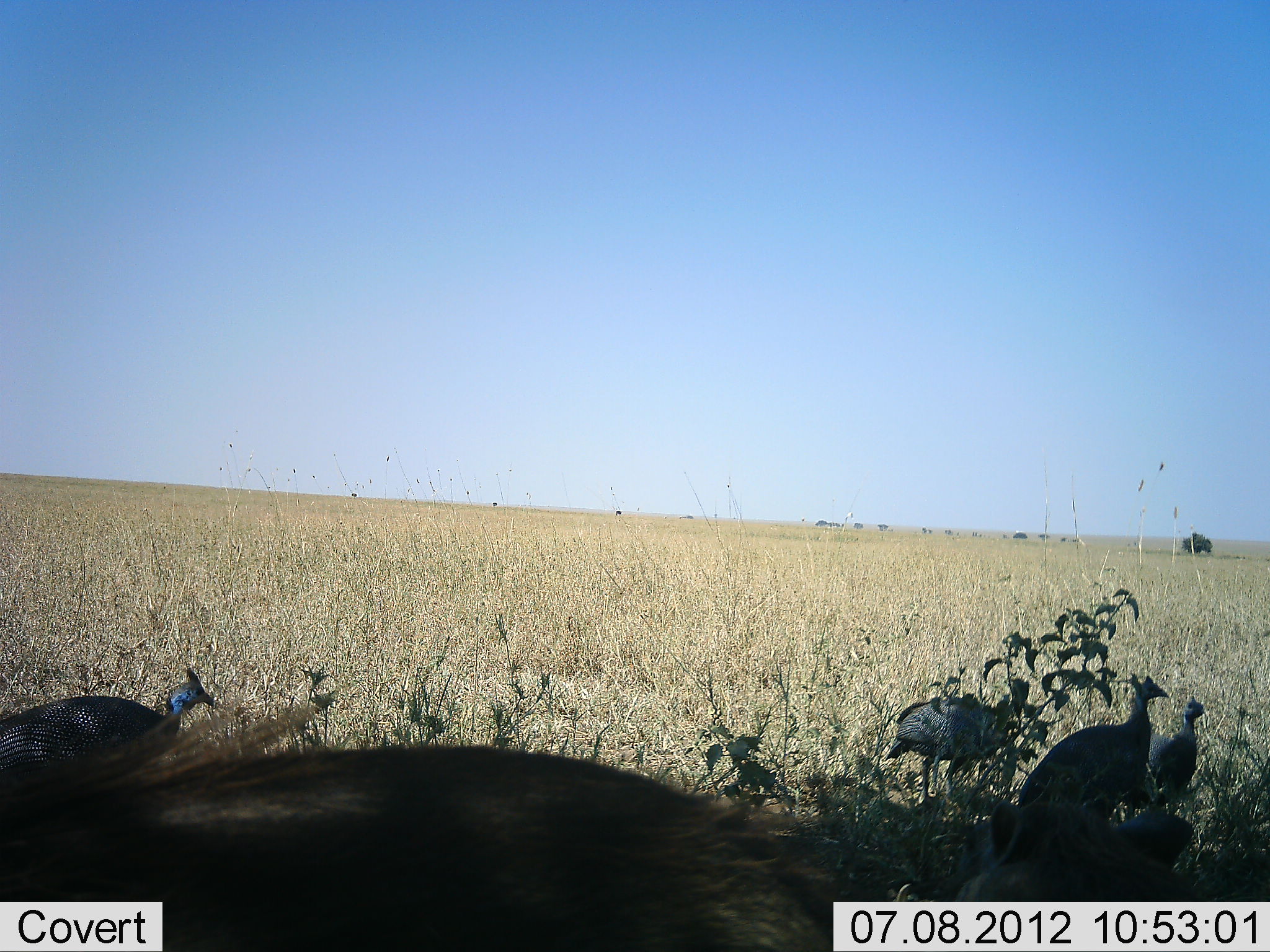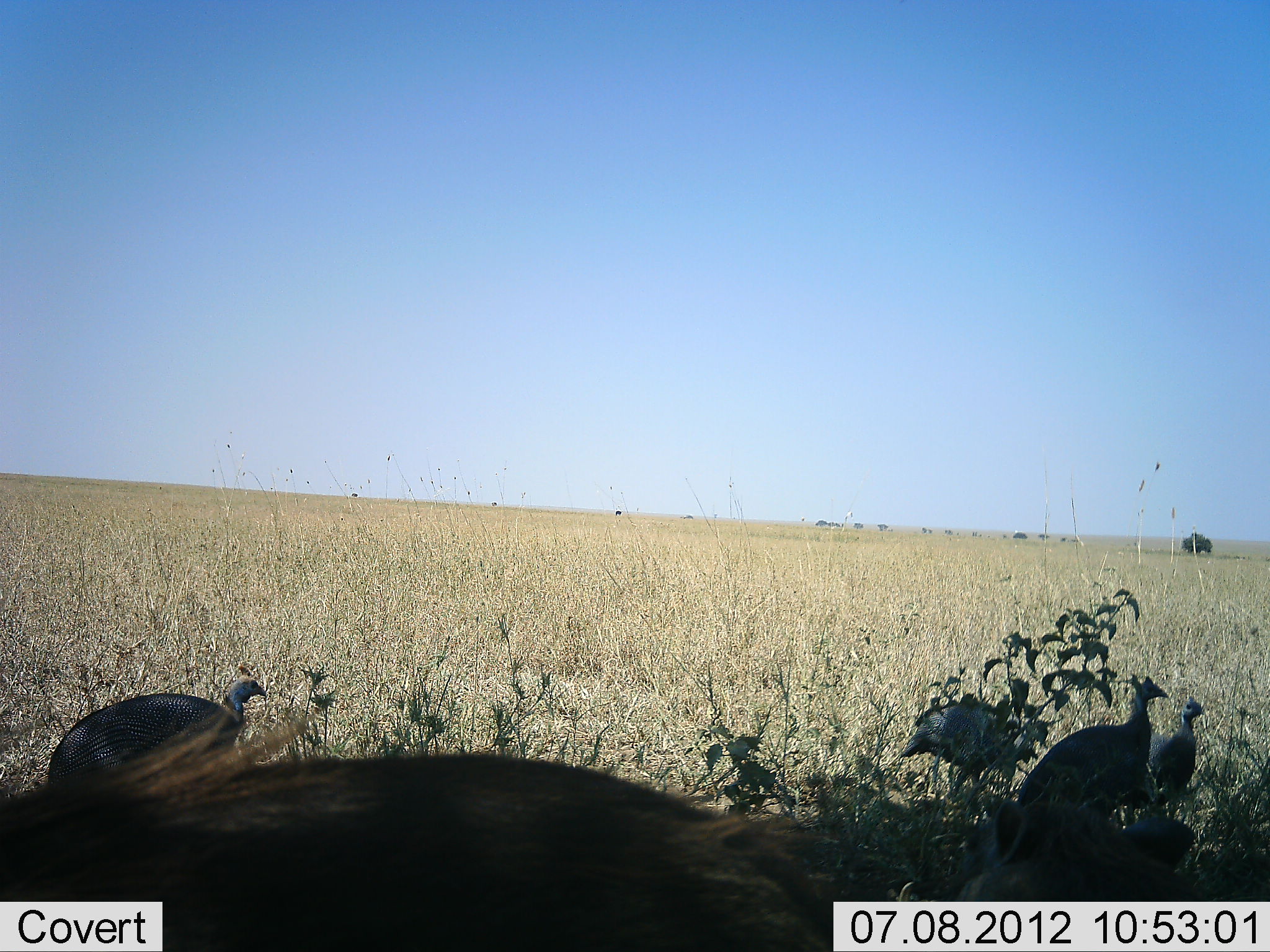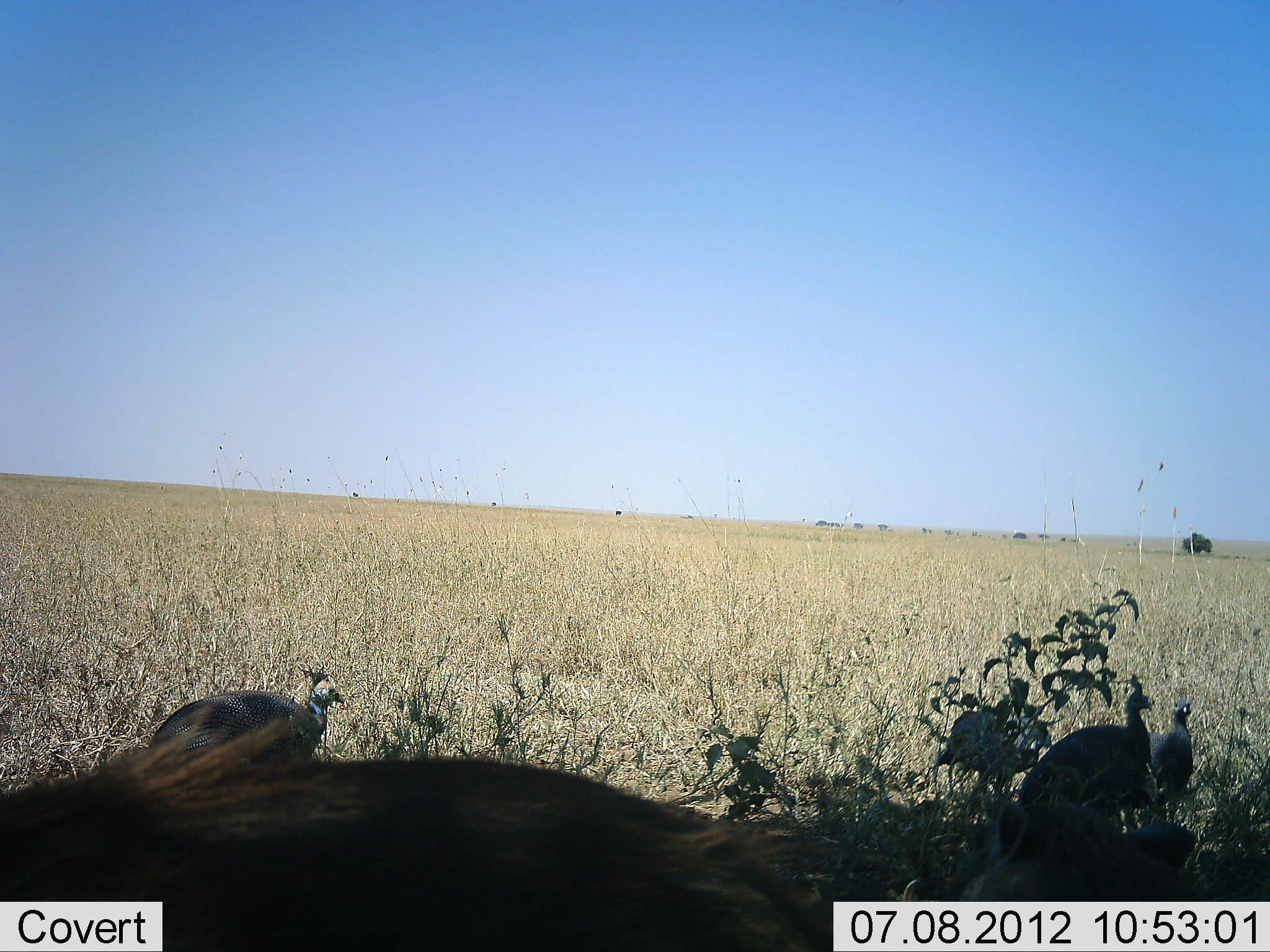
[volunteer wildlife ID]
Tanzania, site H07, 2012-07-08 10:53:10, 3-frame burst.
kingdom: Animalia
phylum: Chordata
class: Aves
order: Galliformes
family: Numididae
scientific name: Numididae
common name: guinea fowl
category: guineafowl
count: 4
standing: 52%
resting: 0%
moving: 65%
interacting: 0%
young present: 0%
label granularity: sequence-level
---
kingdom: Animalia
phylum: Chordata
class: Mammalia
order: Artiodactyla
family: Suidae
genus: Phacochoerus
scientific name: Phacochoerus africanus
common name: warthog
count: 2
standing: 57%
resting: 43%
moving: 0%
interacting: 0%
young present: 0%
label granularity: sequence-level